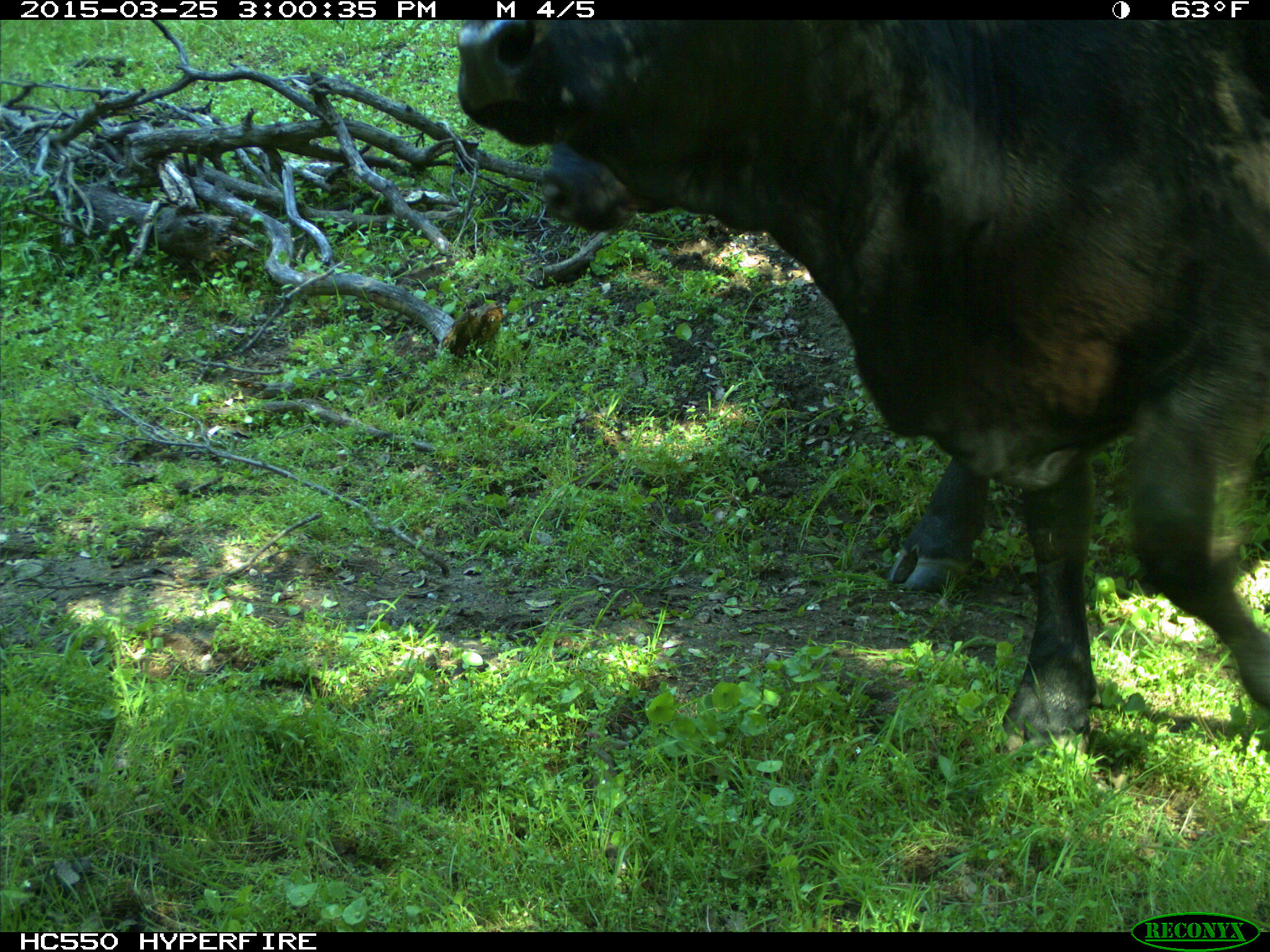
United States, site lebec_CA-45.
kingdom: Animalia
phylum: Chordata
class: Mammalia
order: Artiodactyla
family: Bovidae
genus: Bos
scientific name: Bos taurus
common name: domestic cow